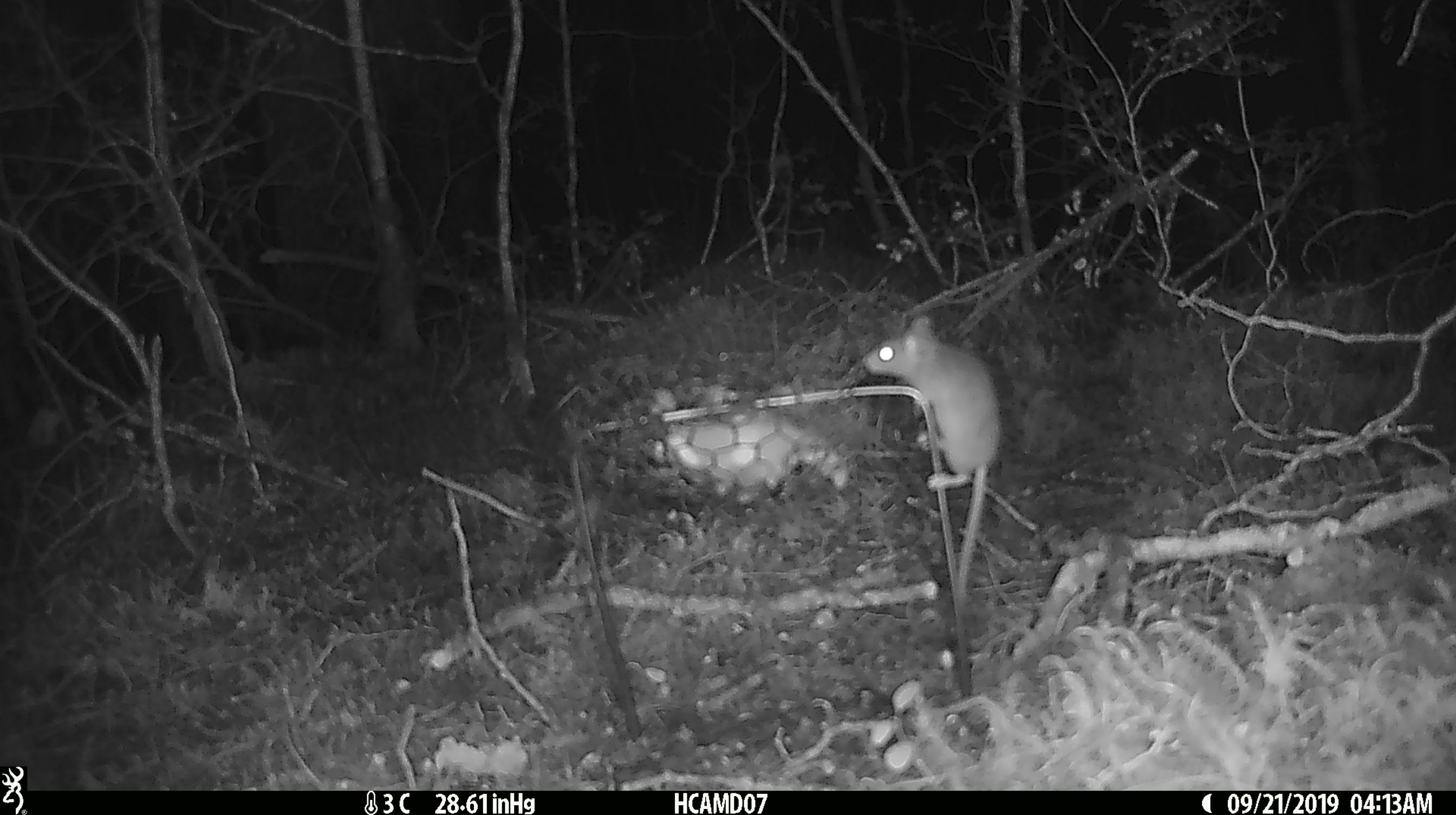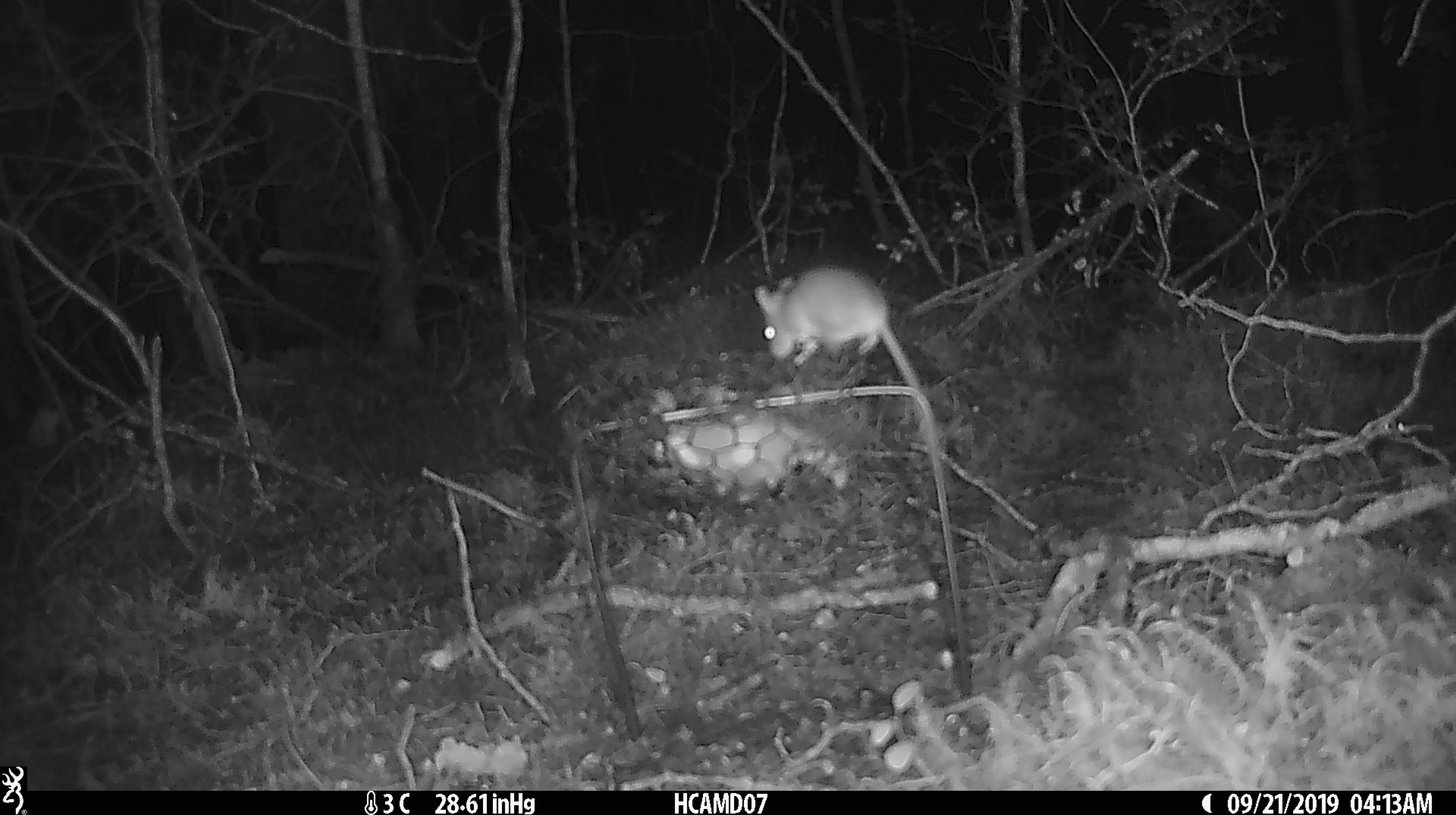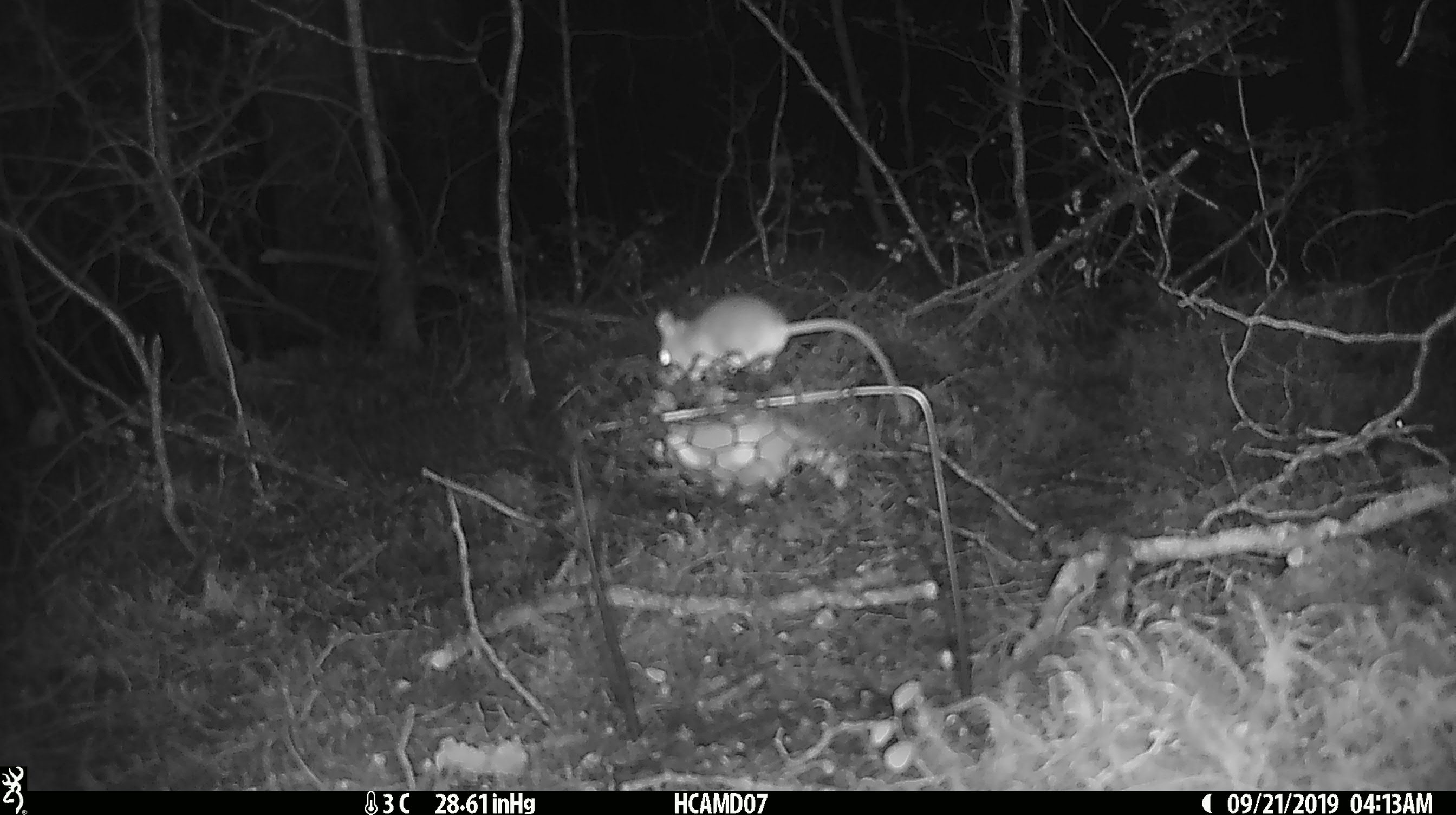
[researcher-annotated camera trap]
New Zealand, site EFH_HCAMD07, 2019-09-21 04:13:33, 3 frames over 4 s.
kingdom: Animalia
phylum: Chordata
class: Mammalia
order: Rodentia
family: Muridae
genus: Mus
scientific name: Mus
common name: mouse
Mouse (Mus).